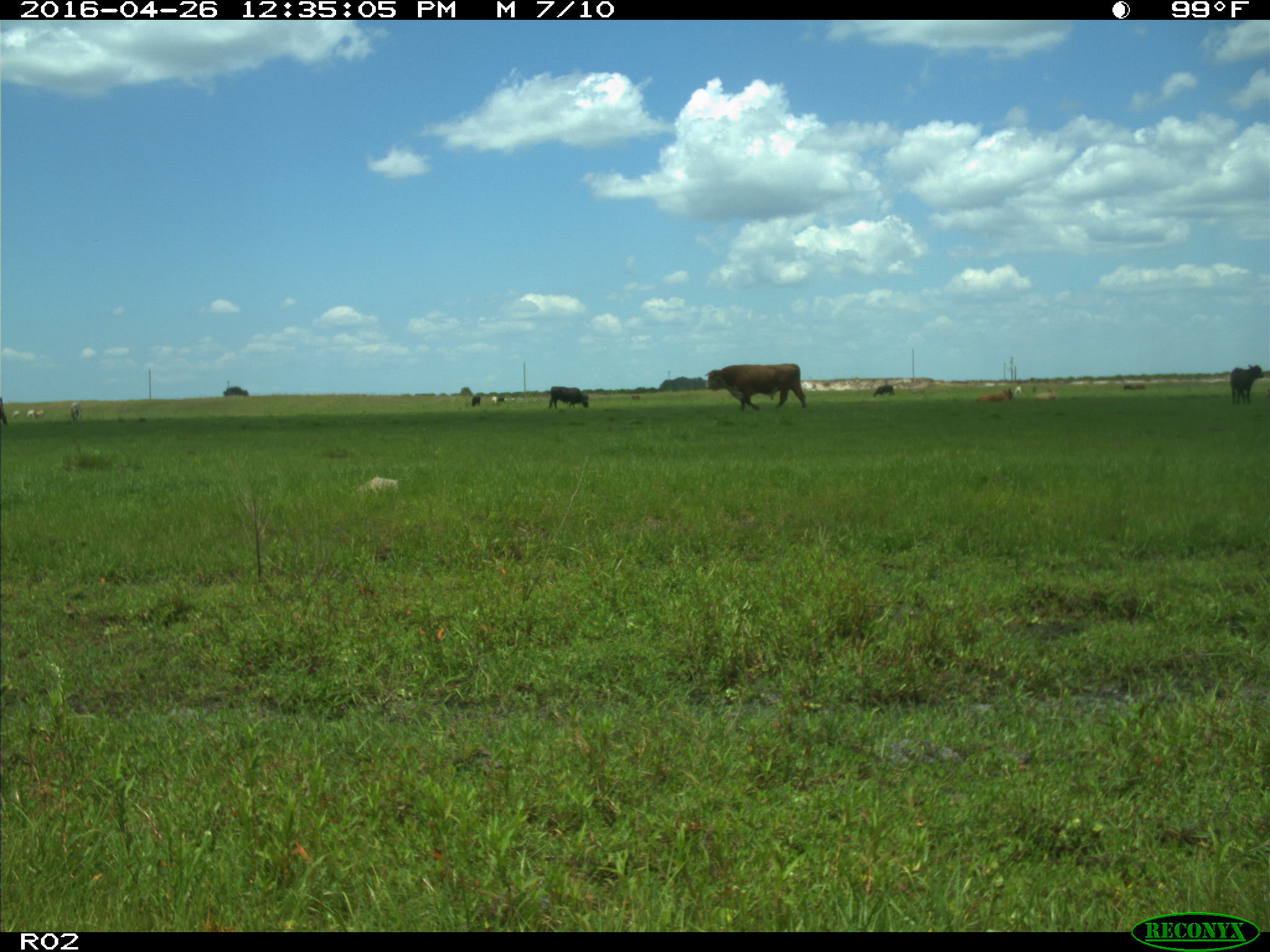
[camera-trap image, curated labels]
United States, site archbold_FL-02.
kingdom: Animalia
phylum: Chordata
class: Mammalia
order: Artiodactyla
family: Bovidae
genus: Bos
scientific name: Bos taurus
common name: domestic cow